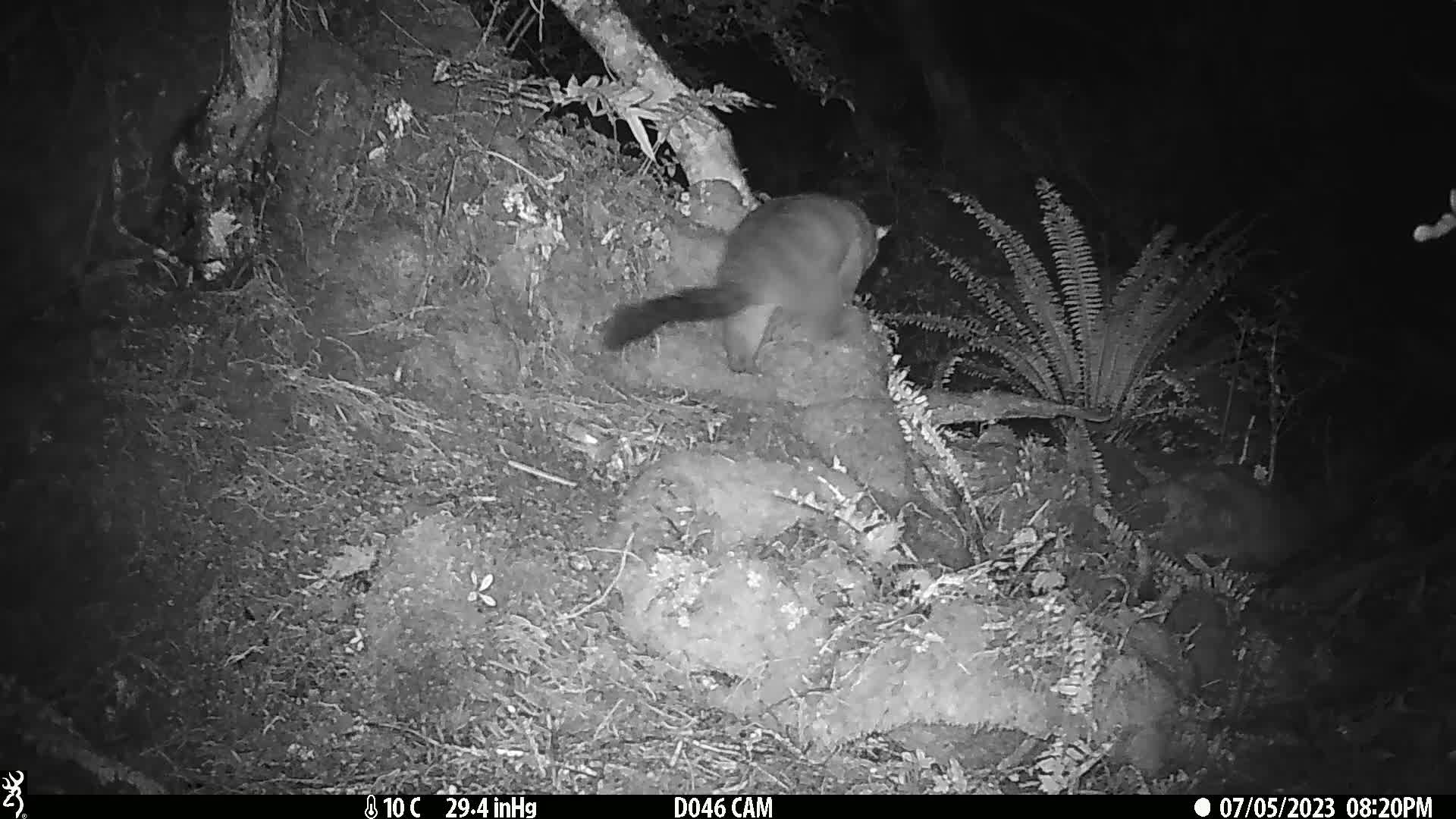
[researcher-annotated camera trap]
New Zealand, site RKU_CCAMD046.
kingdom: Animalia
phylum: Chordata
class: Mammalia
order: Diprotodontia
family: Phalangeridae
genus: Trichosurus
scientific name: Trichosurus vulpecula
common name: common brushtail possum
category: possum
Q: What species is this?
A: Possum (common brushtail possum) (Trichosurus vulpecula).